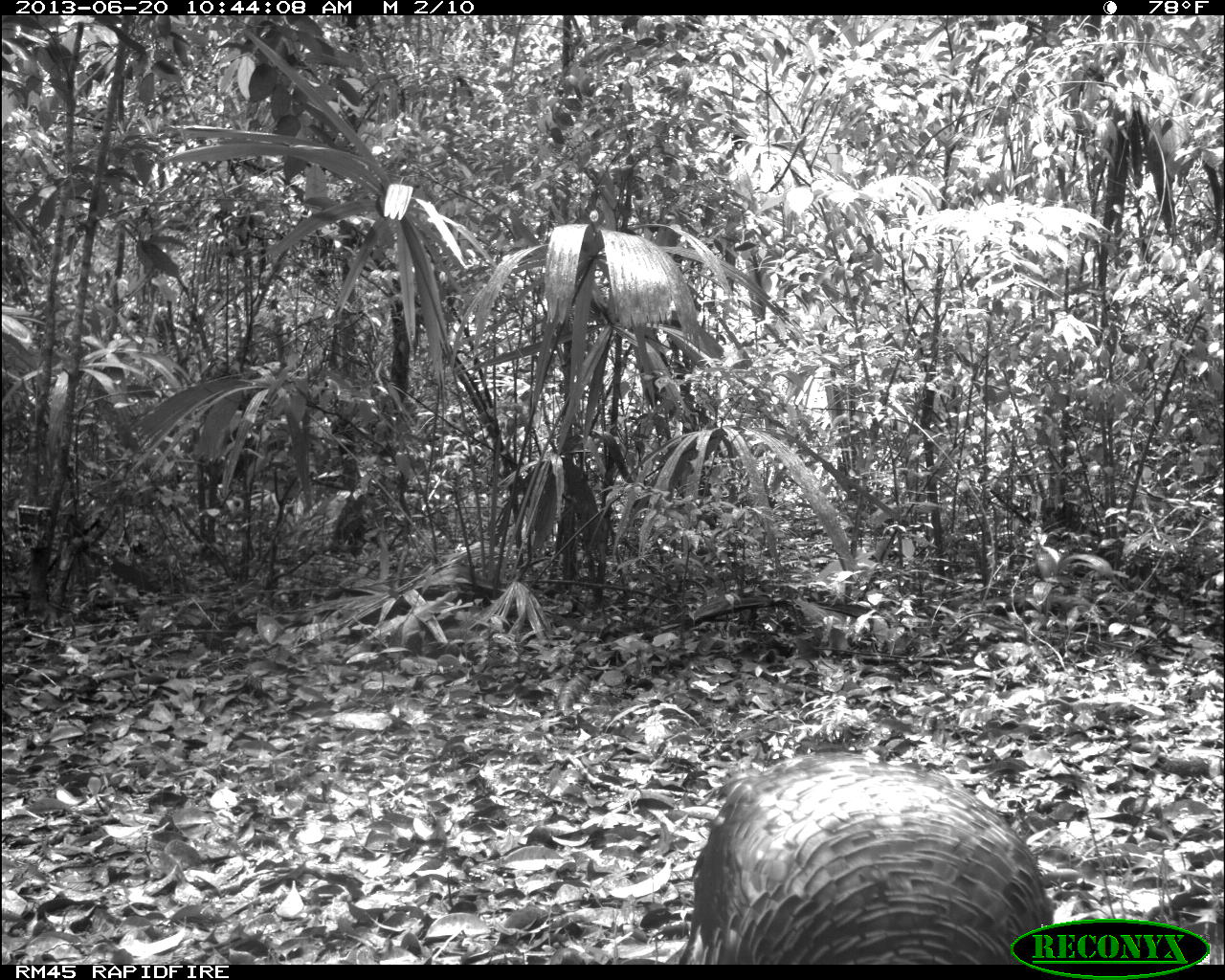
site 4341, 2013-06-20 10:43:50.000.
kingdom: Animalia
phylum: Chordata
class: Aves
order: Galliformes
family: Phasianidae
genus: Meleagris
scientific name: Meleagris ocellata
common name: ocellated turkey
Meleagris ocellata (ocellated turkey), count 1, sex female.